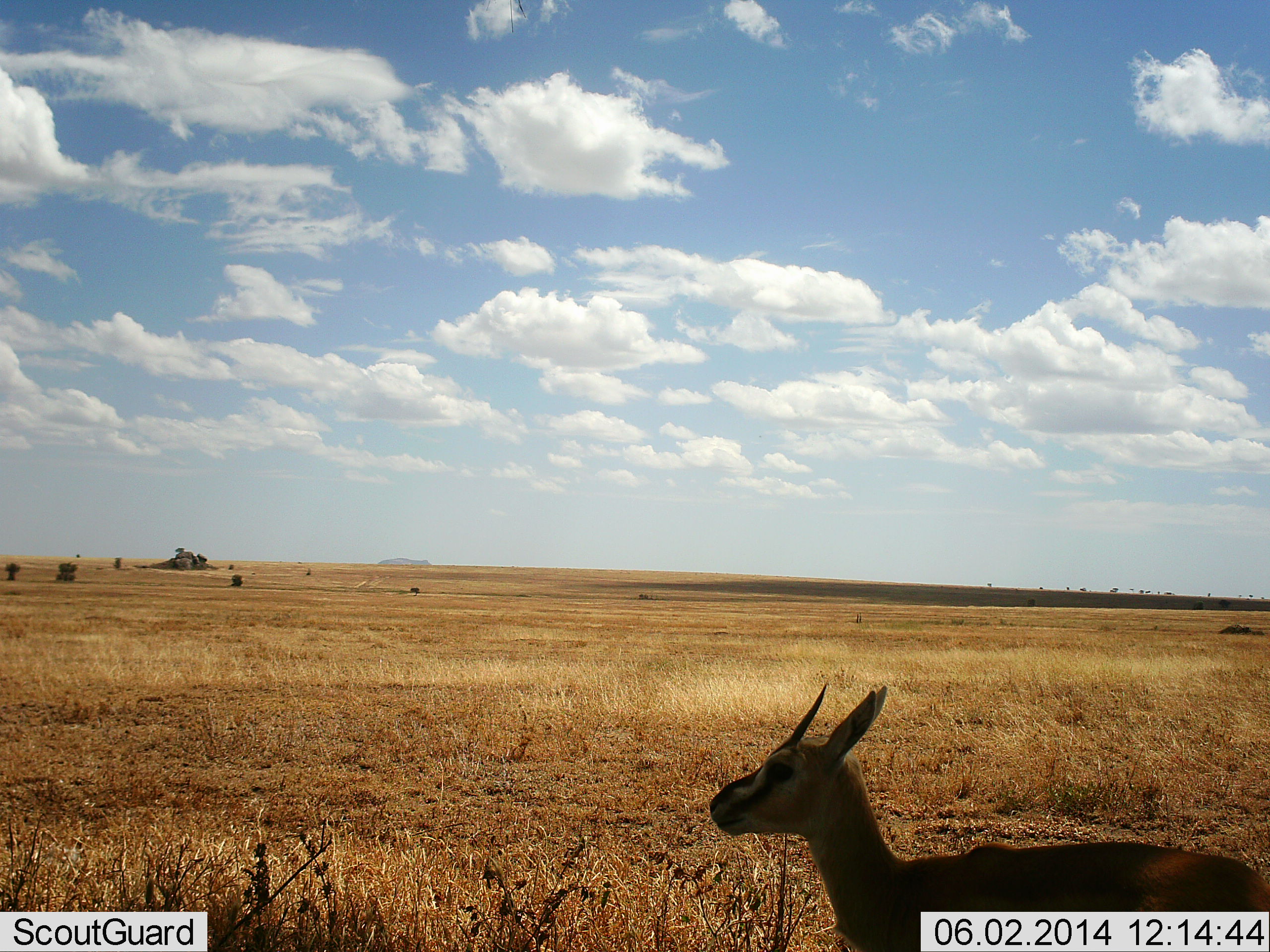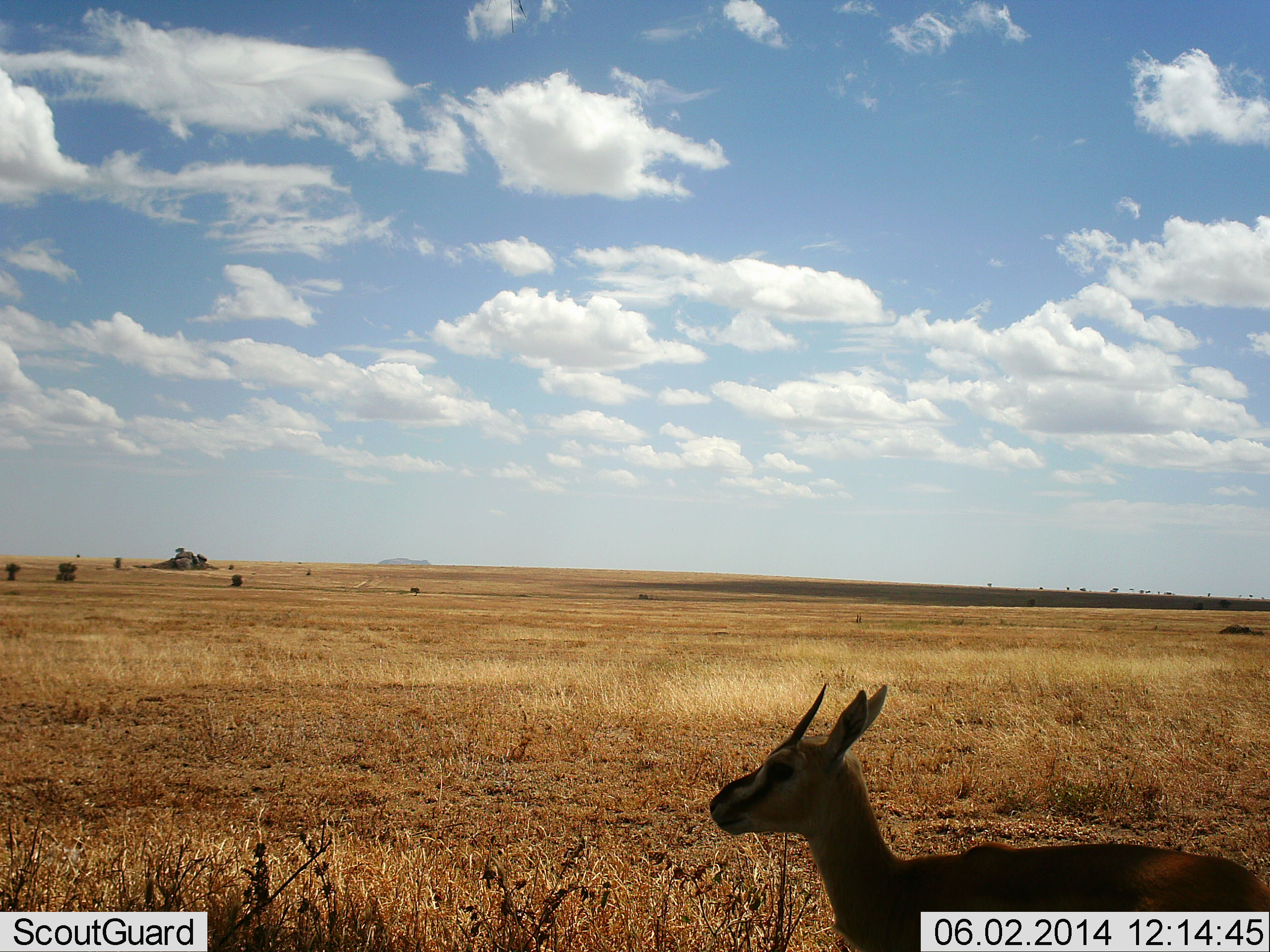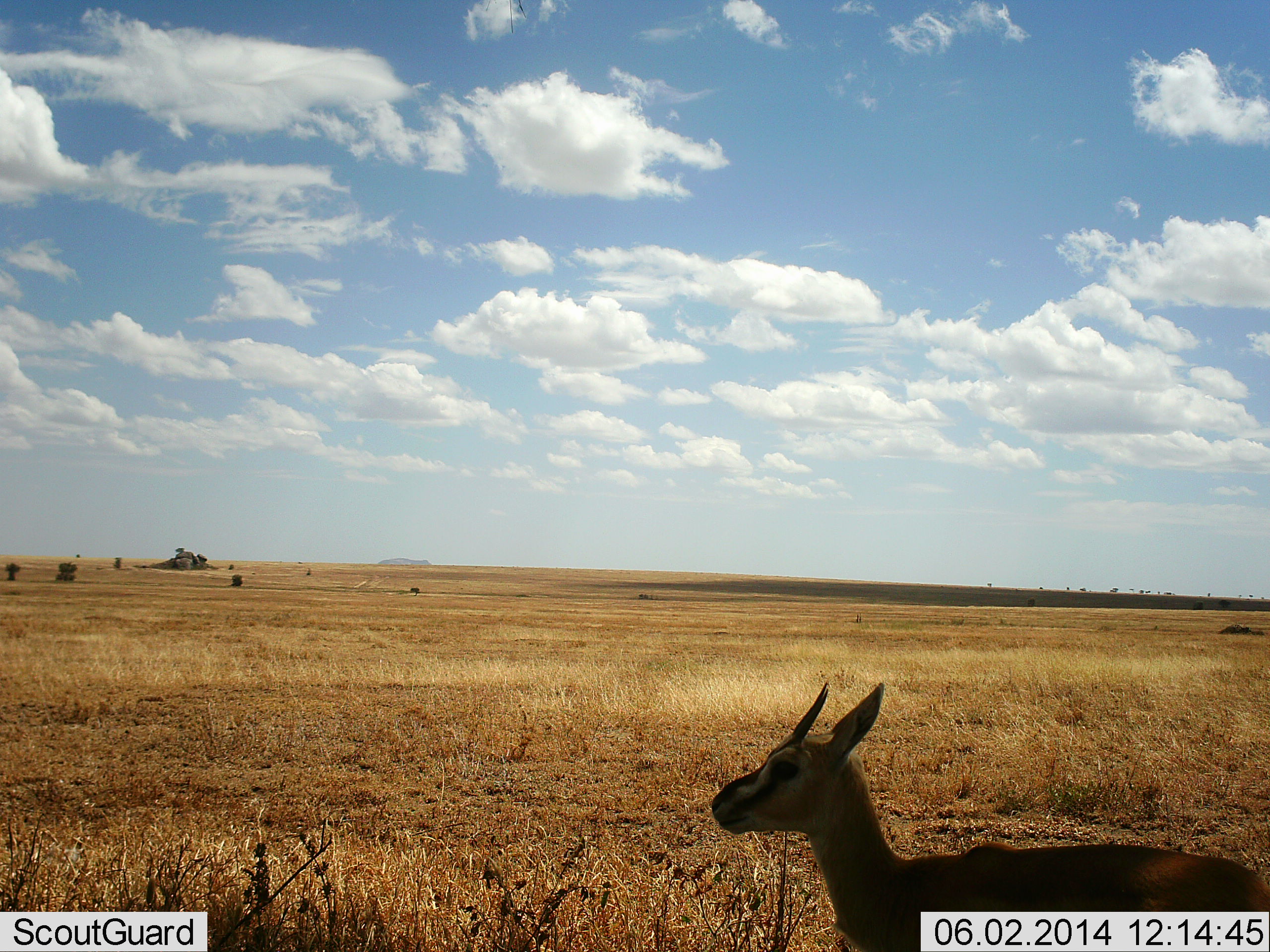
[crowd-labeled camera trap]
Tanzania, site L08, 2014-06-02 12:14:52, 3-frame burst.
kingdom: Animalia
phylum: Chordata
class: Mammalia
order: Artiodactyla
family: Bovidae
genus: Eudorcas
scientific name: Eudorcas thomsonii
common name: thomson's gazelle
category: gazellethomsons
Gazellethomsons (thomson's gazelle) (Eudorcas thomsonii), count 1. Behavior (volunteer vote fractions): standing 90%, resting 0%, moving 10%, interacting 0%. Young present (vote fraction): 10%. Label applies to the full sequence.